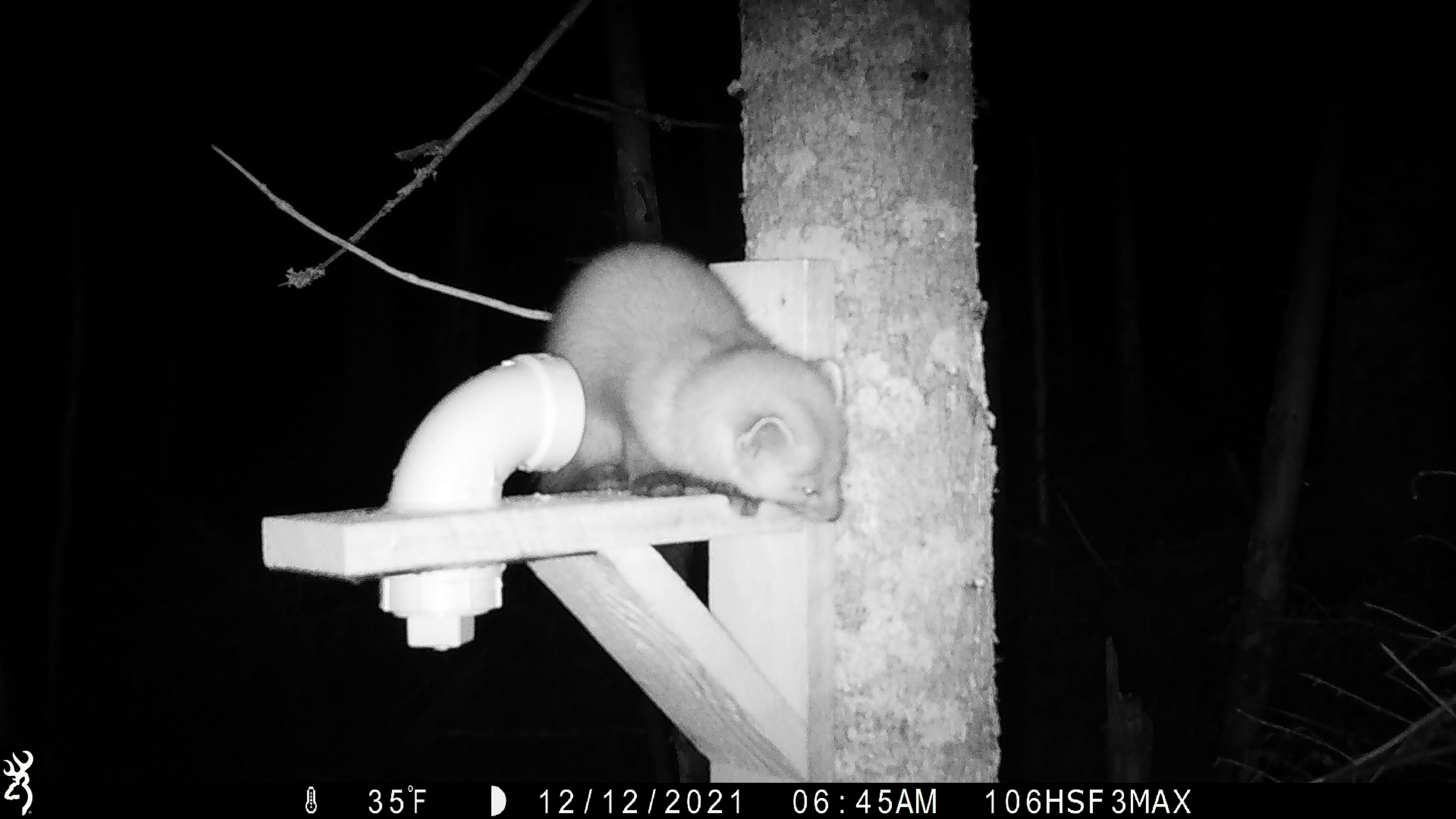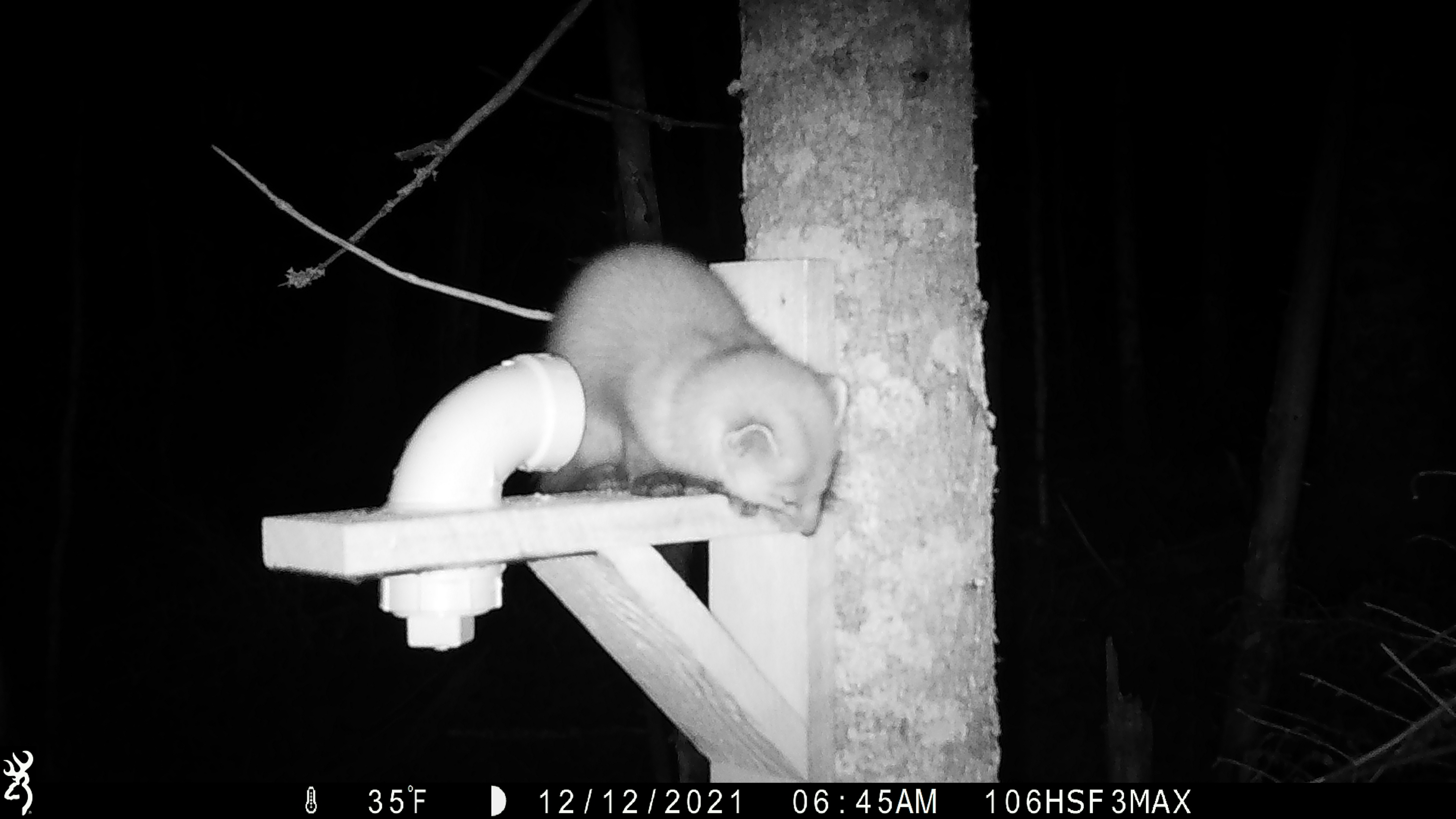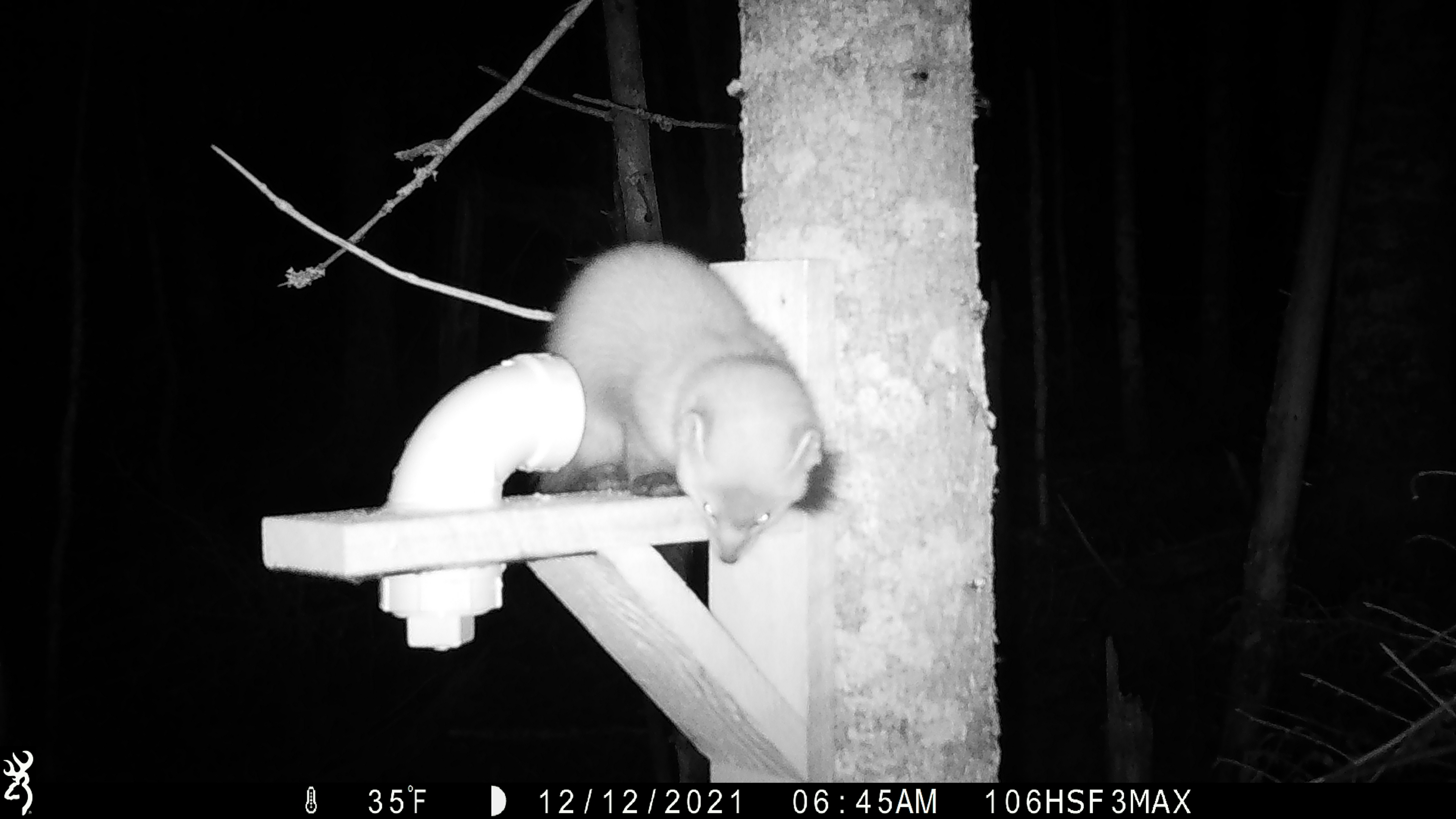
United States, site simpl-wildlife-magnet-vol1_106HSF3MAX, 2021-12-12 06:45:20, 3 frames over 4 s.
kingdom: Animalia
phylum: Chordata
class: Mammalia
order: Carnivora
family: Mustelidae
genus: Martes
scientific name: Martes americana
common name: american marten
American marten (Martes americana).